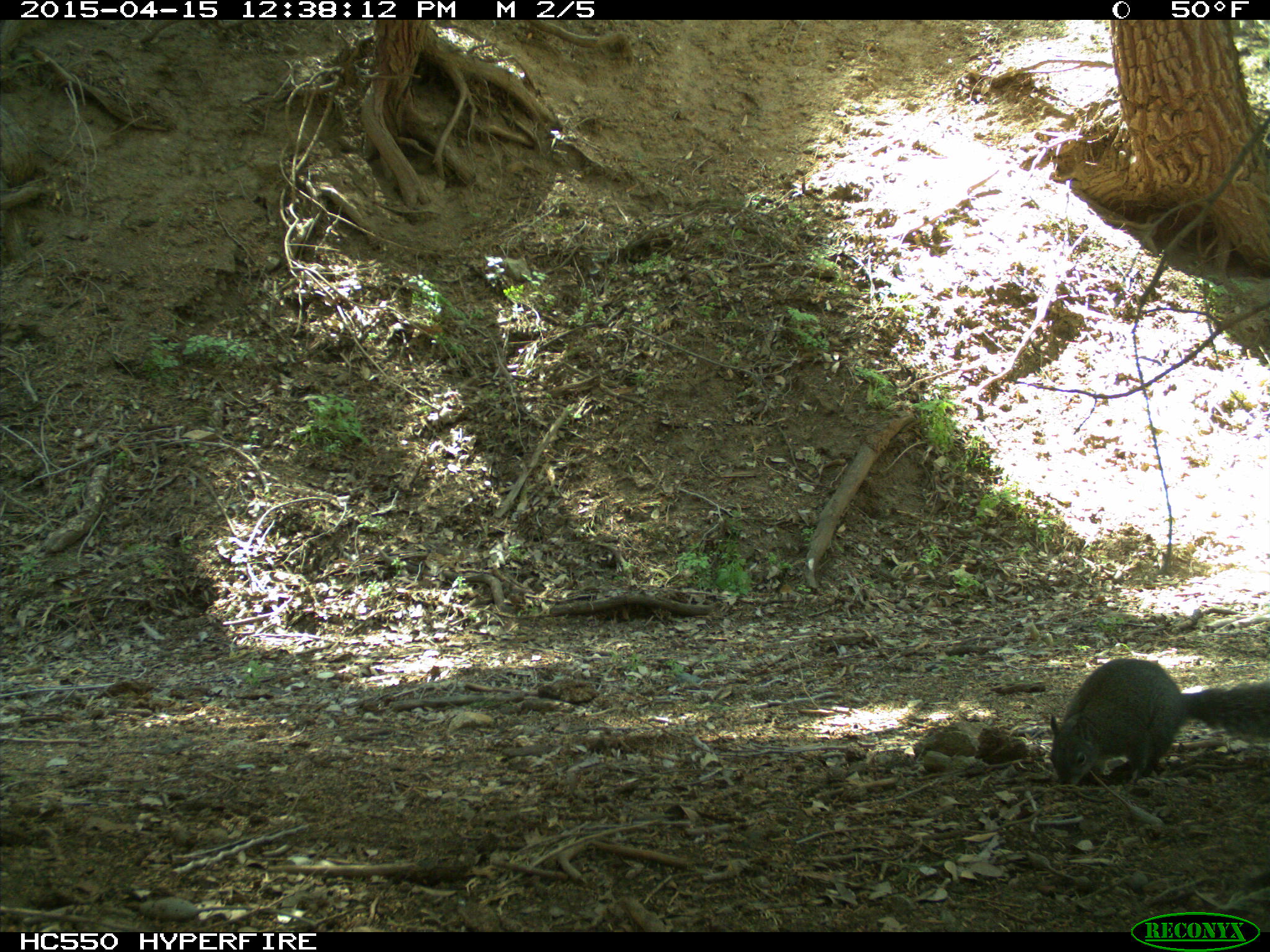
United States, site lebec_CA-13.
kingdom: Animalia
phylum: Chordata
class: Mammalia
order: Rodentia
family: Sciuridae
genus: Sciurus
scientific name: Sciurus carolinensis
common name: eastern gray squirrel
Sciurus carolinensis (eastern gray squirrel).